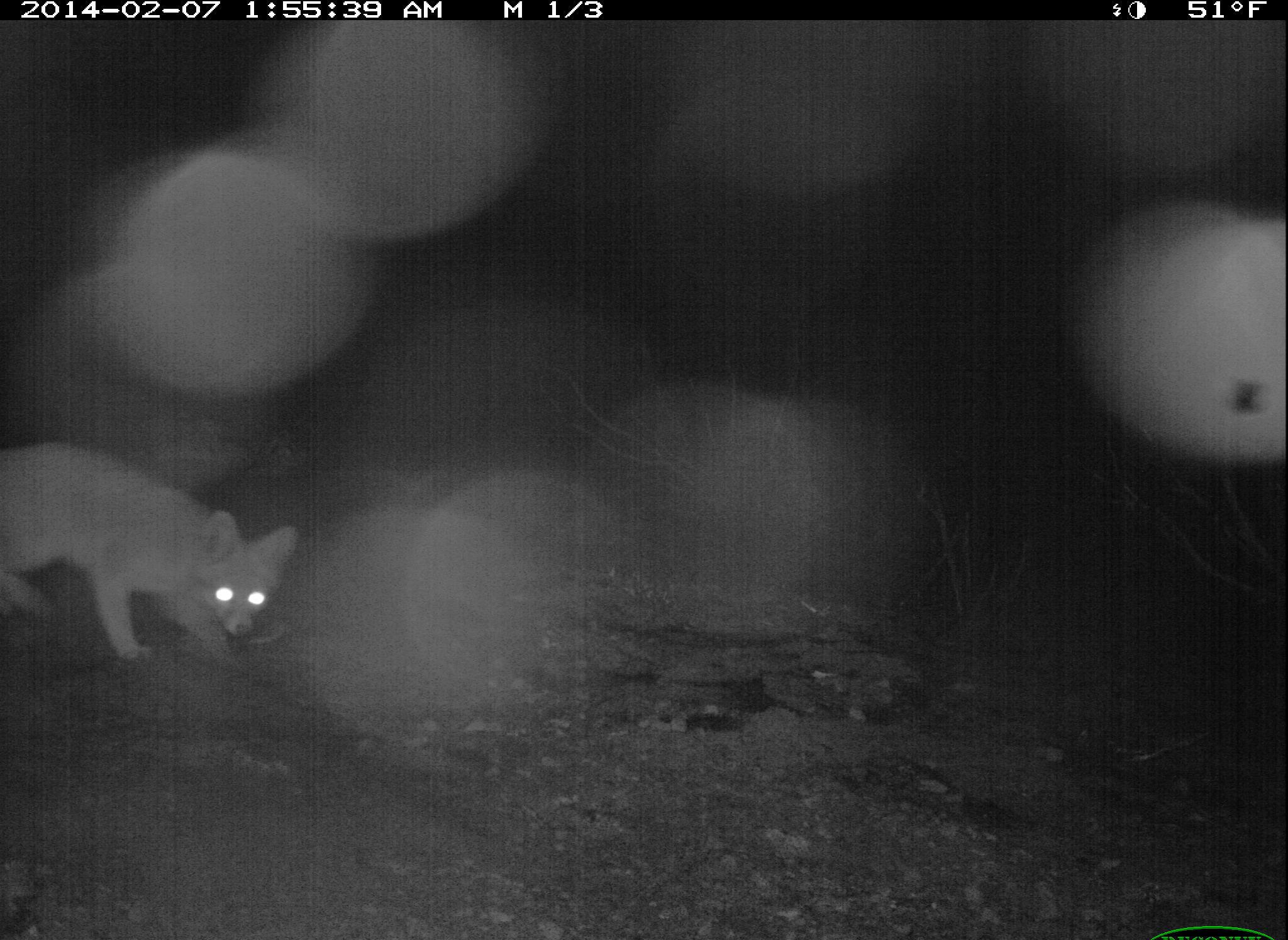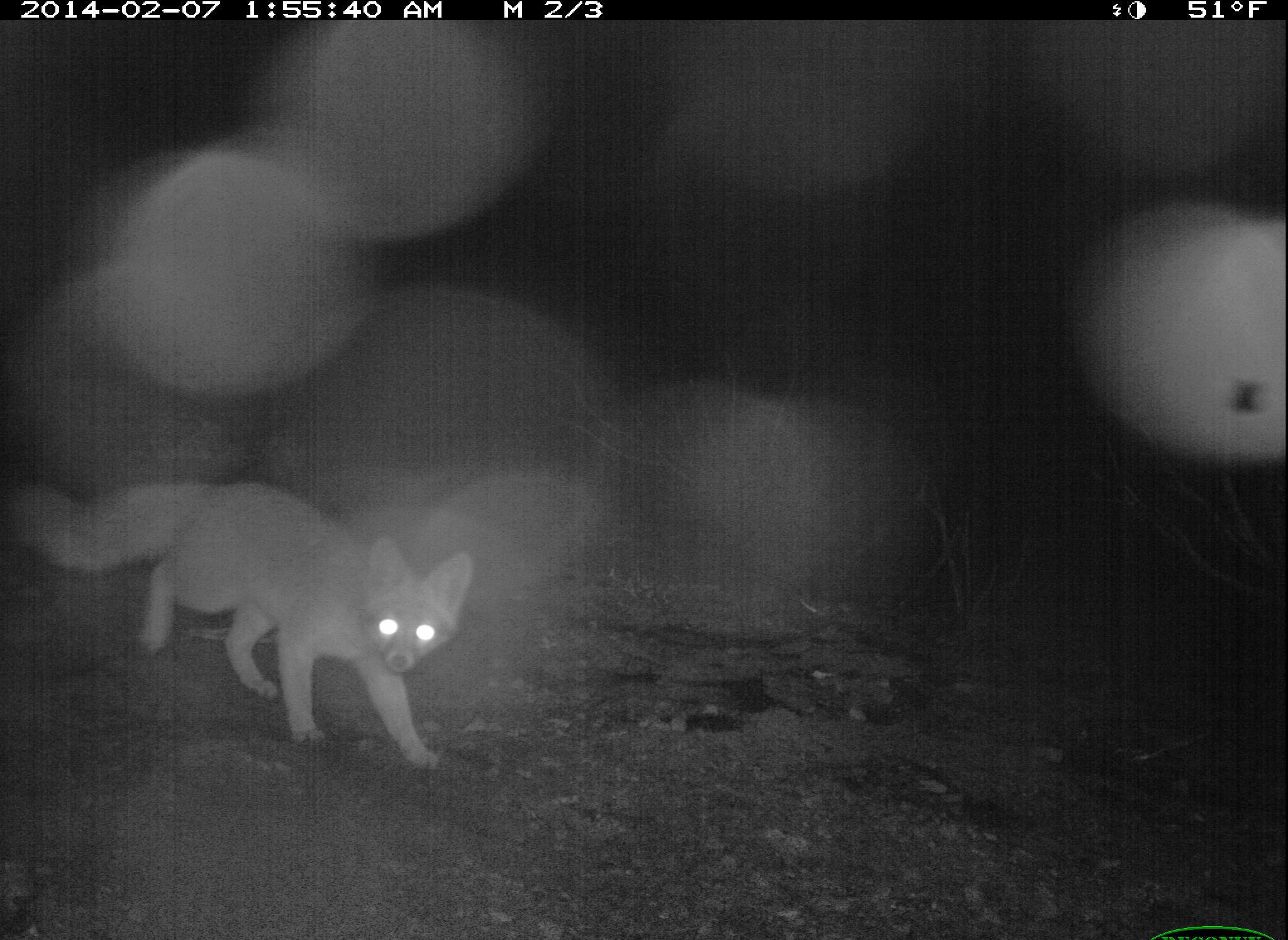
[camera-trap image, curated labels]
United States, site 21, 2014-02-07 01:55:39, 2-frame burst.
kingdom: Animalia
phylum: Chordata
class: Mammalia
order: Carnivora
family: Canidae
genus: Urocyon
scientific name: Urocyon cinereoargenteus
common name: gray fox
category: fox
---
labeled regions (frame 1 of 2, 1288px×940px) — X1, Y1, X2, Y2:
fox: 0, 443, 298, 665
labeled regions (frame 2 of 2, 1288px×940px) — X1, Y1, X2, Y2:
fox: 0, 481, 471, 768